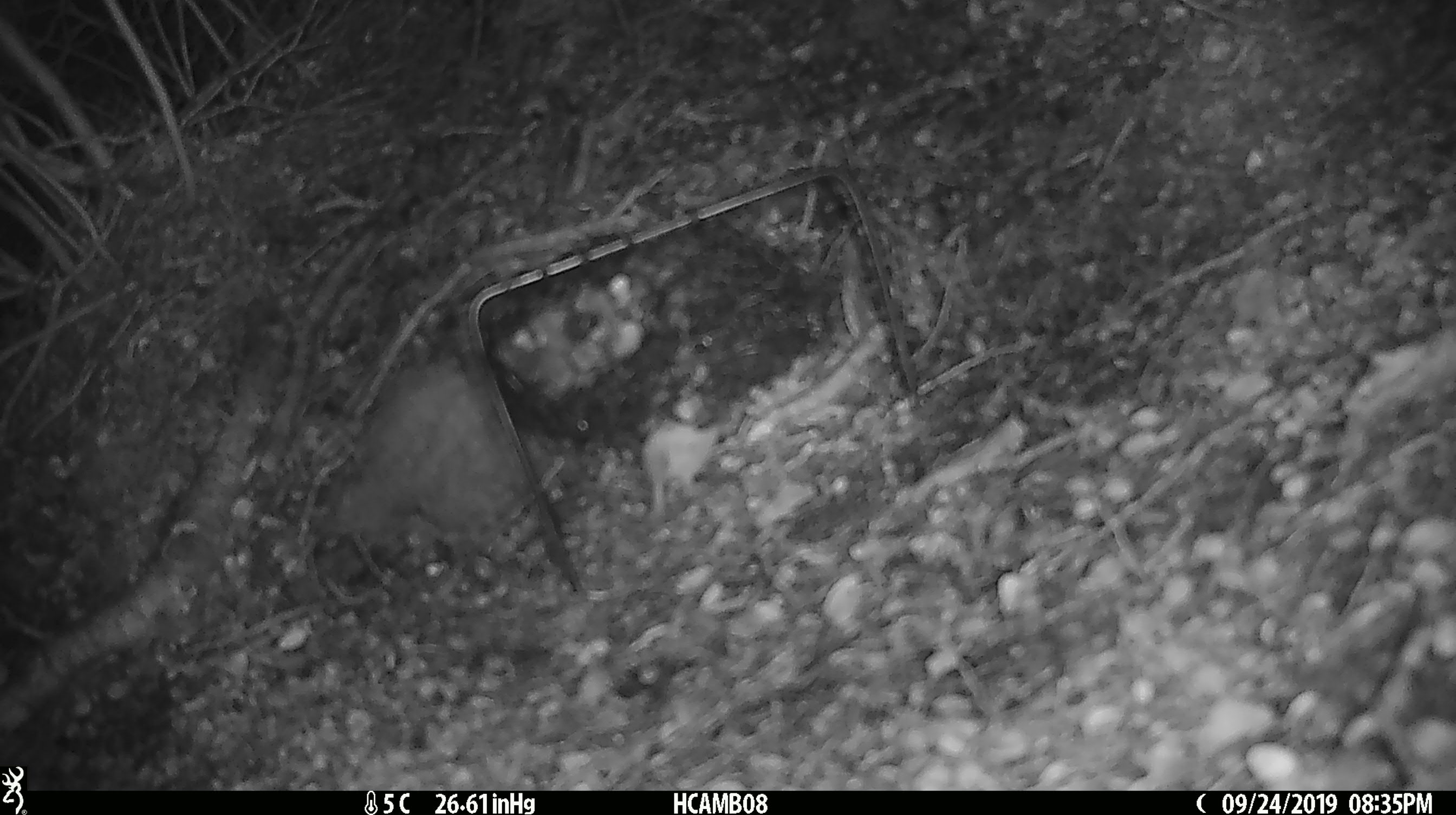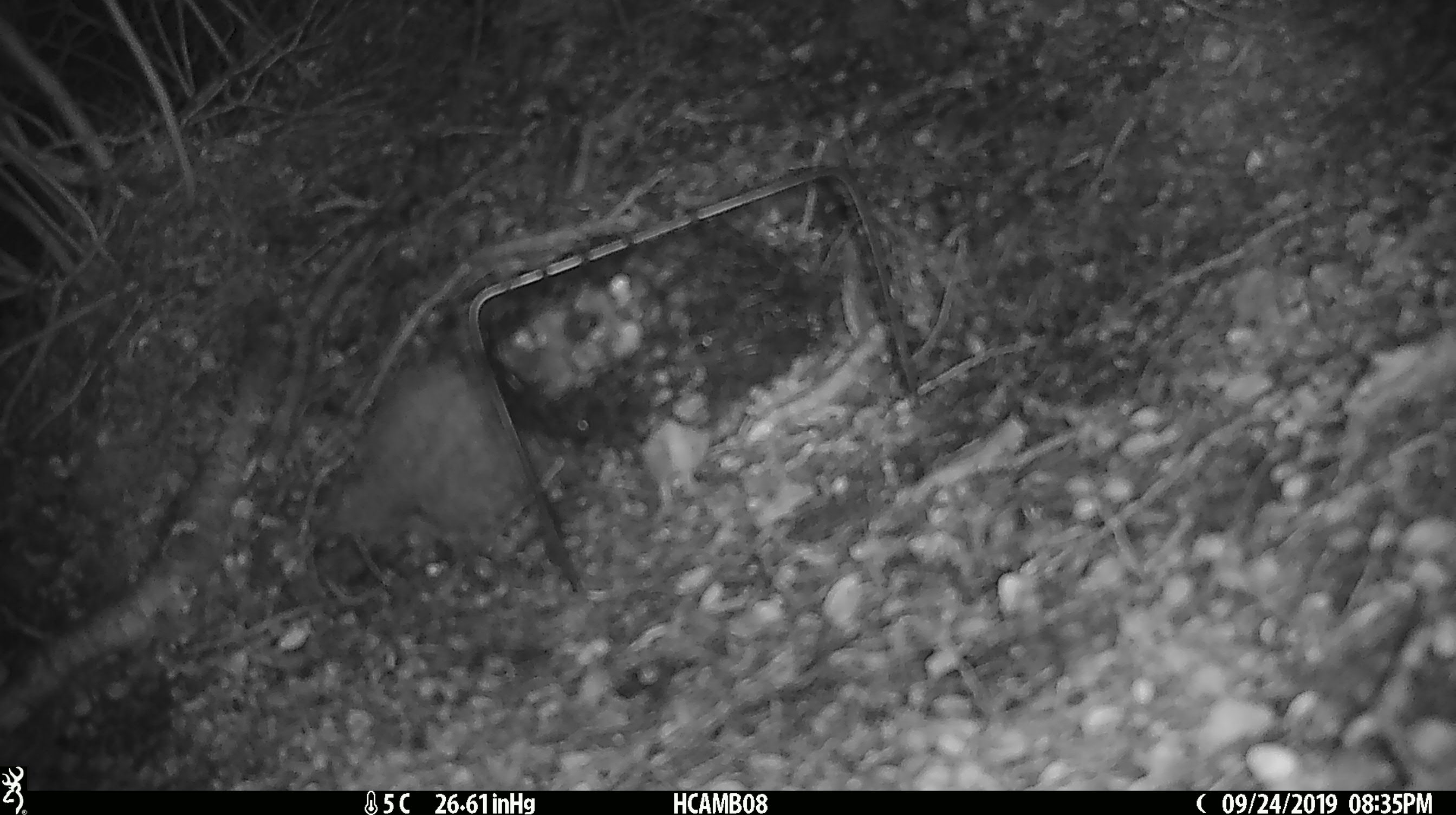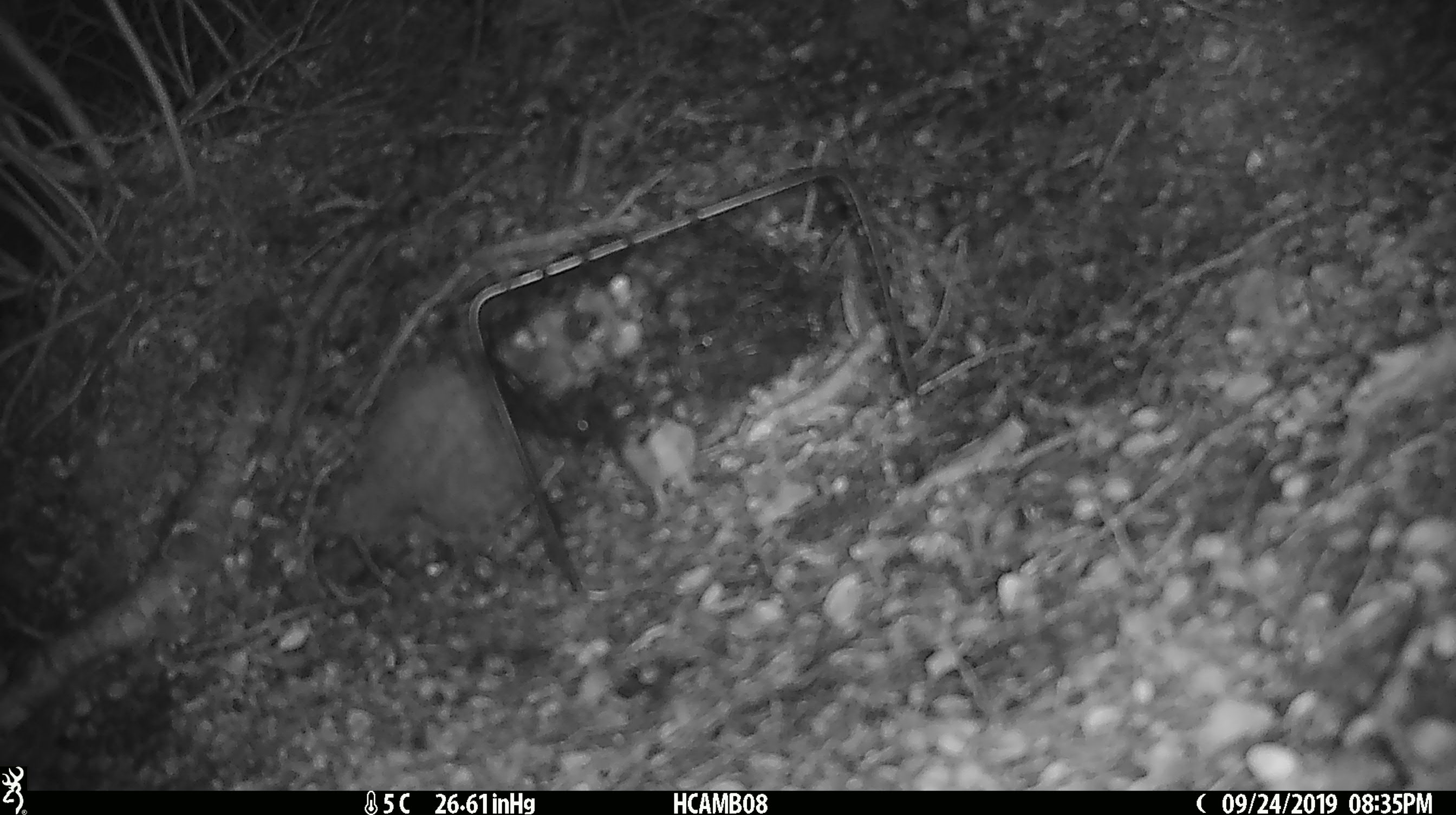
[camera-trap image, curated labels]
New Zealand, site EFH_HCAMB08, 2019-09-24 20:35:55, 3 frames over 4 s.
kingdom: Animalia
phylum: Chordata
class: Mammalia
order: Rodentia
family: Muridae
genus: Mus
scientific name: Mus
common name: mouse